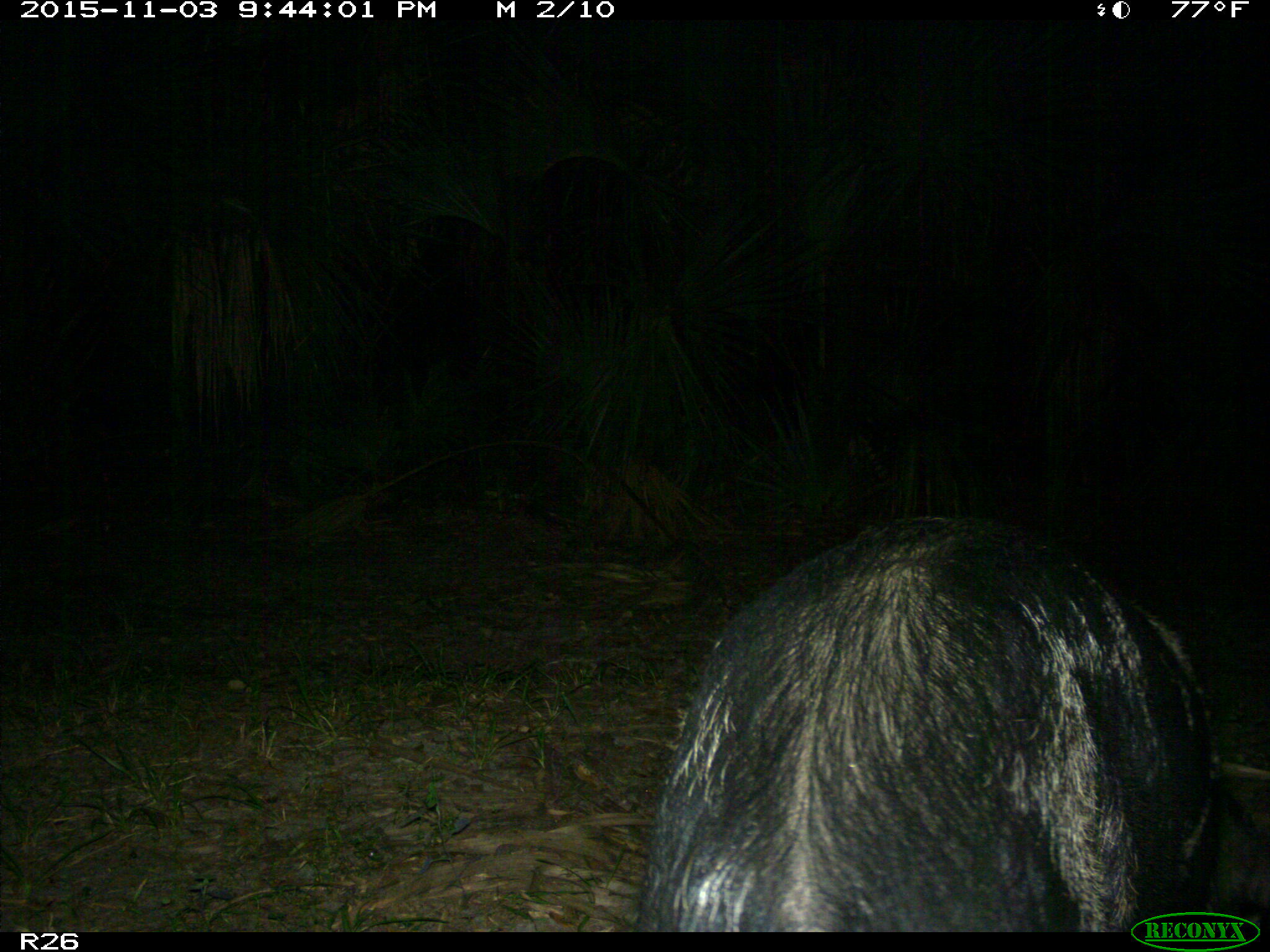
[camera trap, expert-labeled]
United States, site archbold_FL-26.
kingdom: Animalia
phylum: Chordata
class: Mammalia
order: Artiodactyla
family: Suidae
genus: Sus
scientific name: Sus scrofa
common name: wild boar